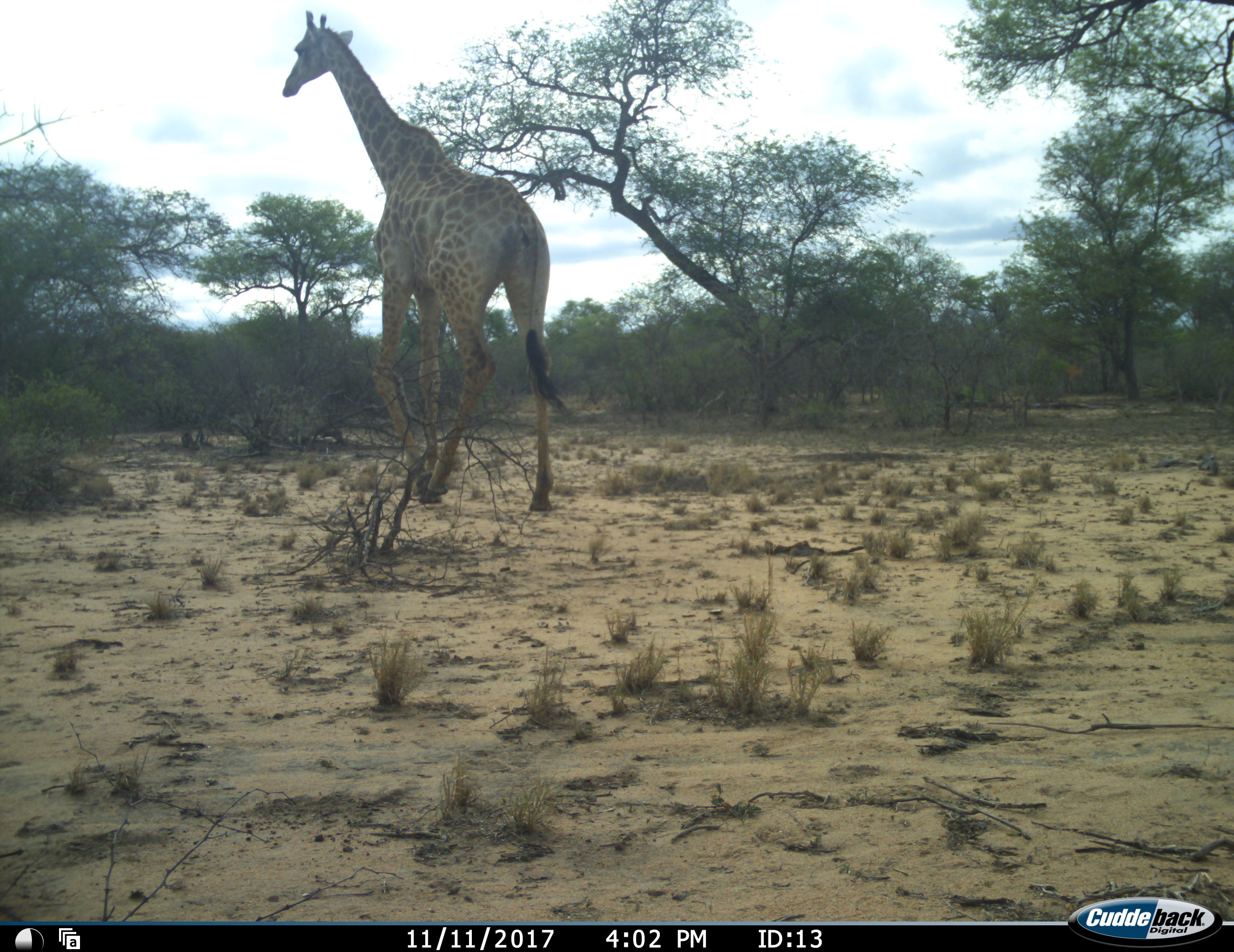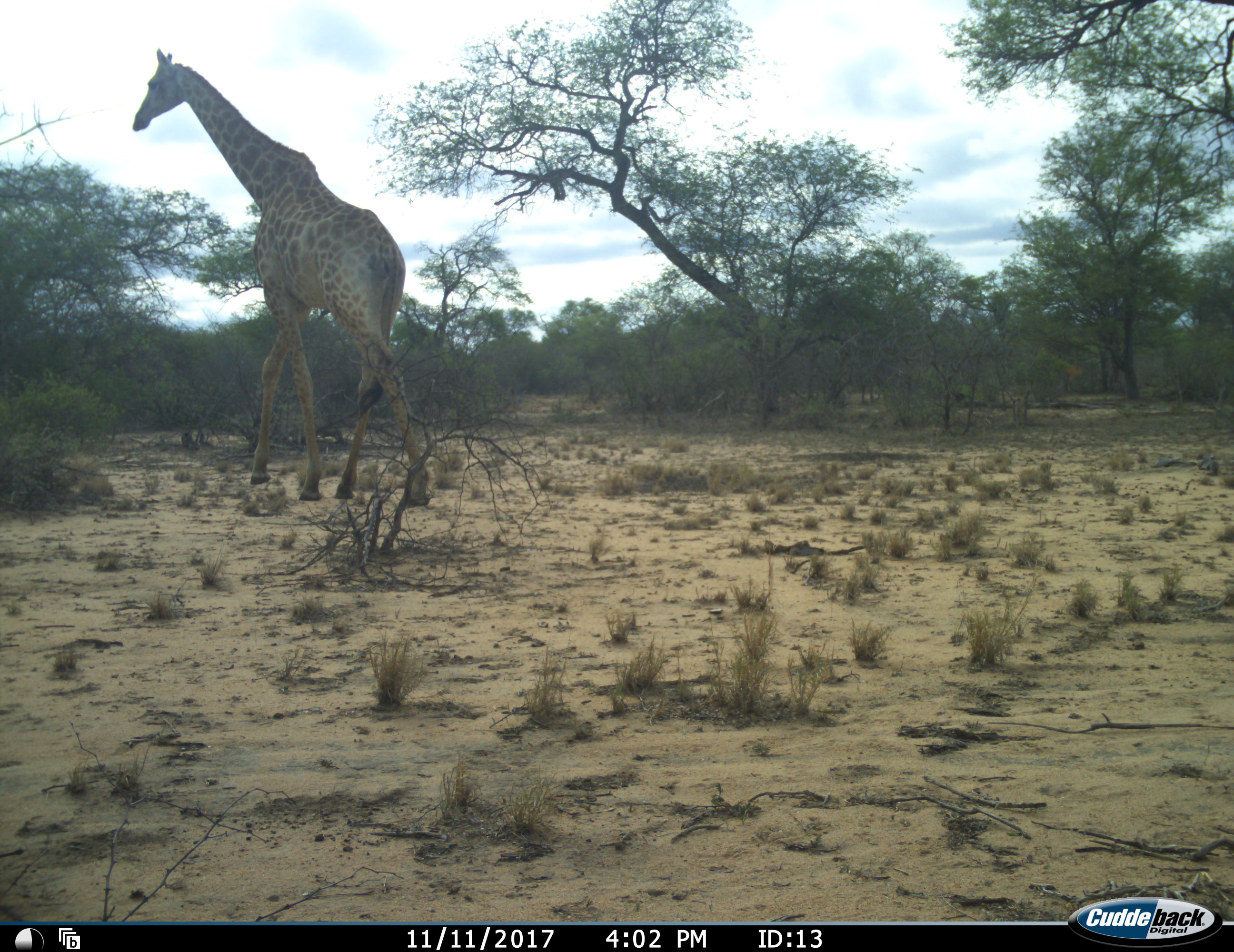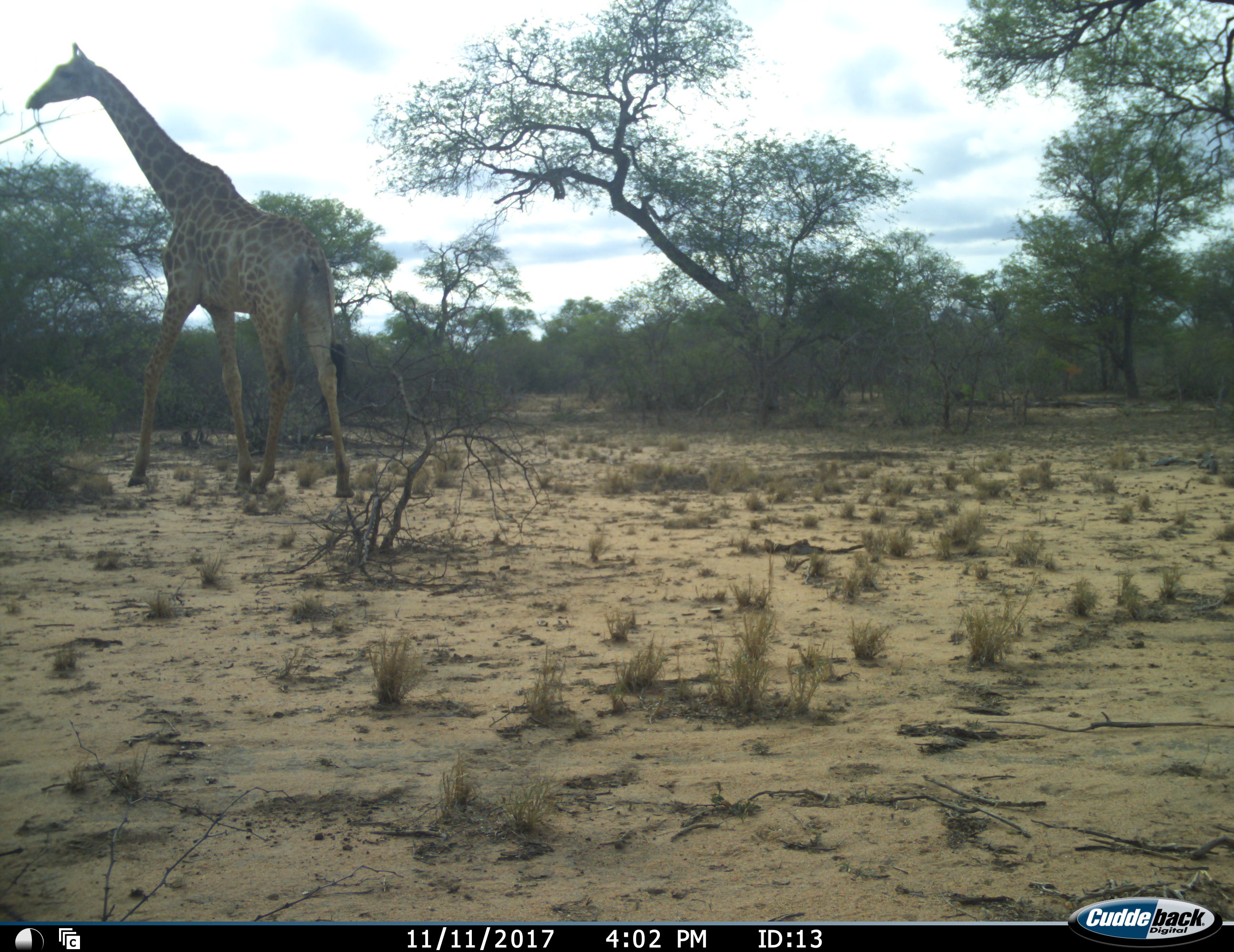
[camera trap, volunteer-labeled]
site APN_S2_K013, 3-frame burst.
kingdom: Animalia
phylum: Chordata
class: Mammalia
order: Artiodactyla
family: Giraffidae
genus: Giraffa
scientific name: Giraffa camelopardalis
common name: giraffe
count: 1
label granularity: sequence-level